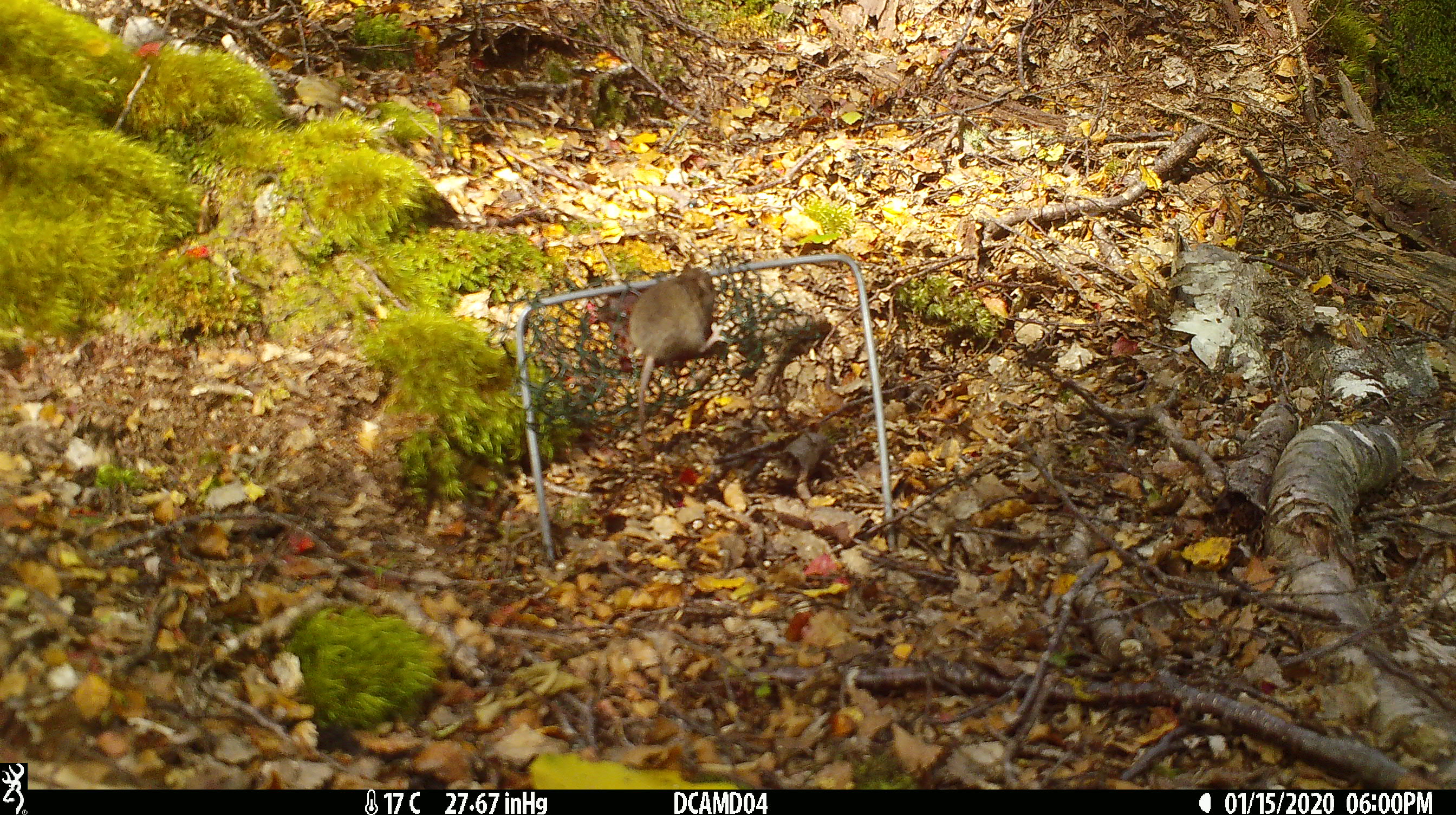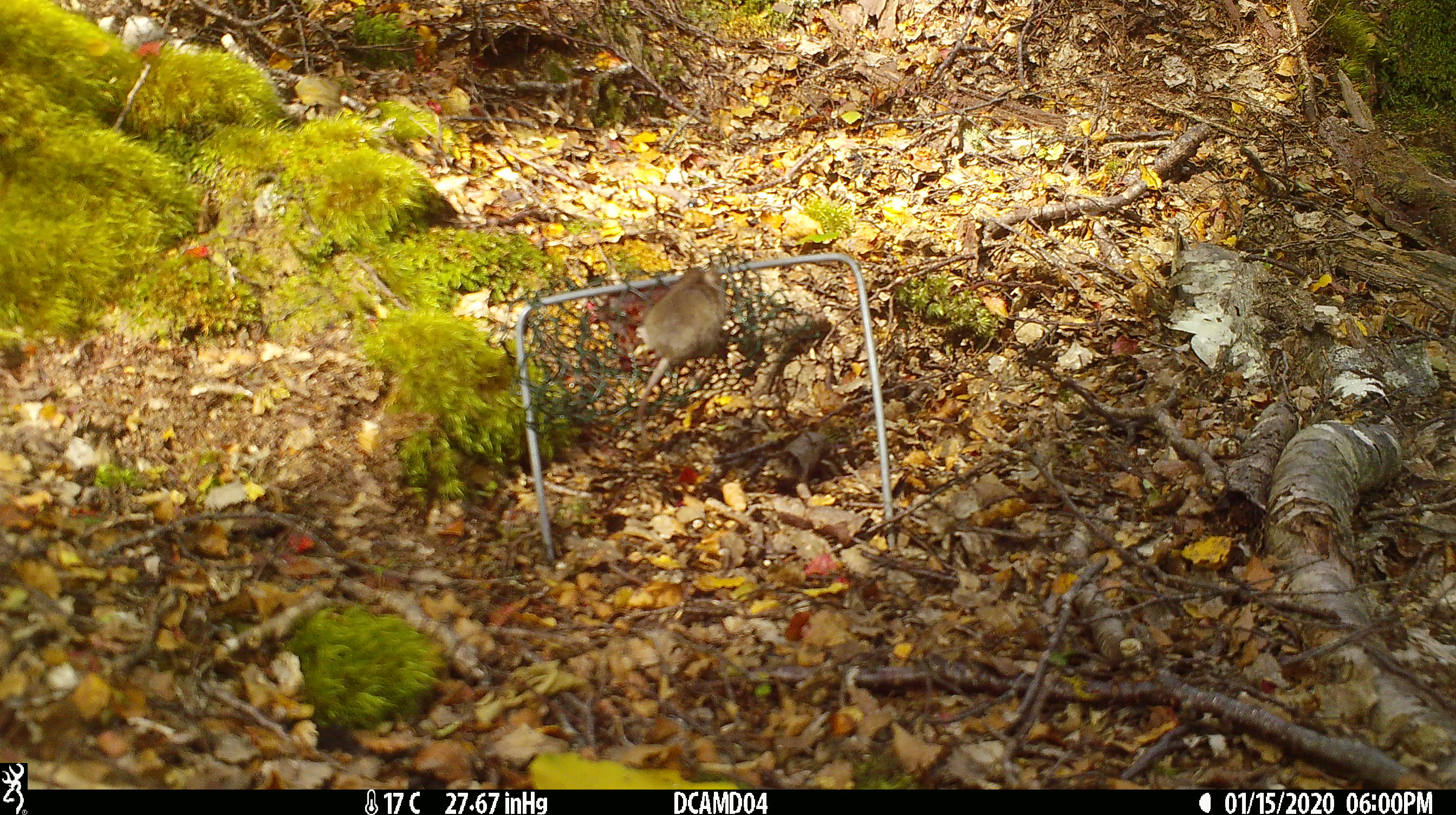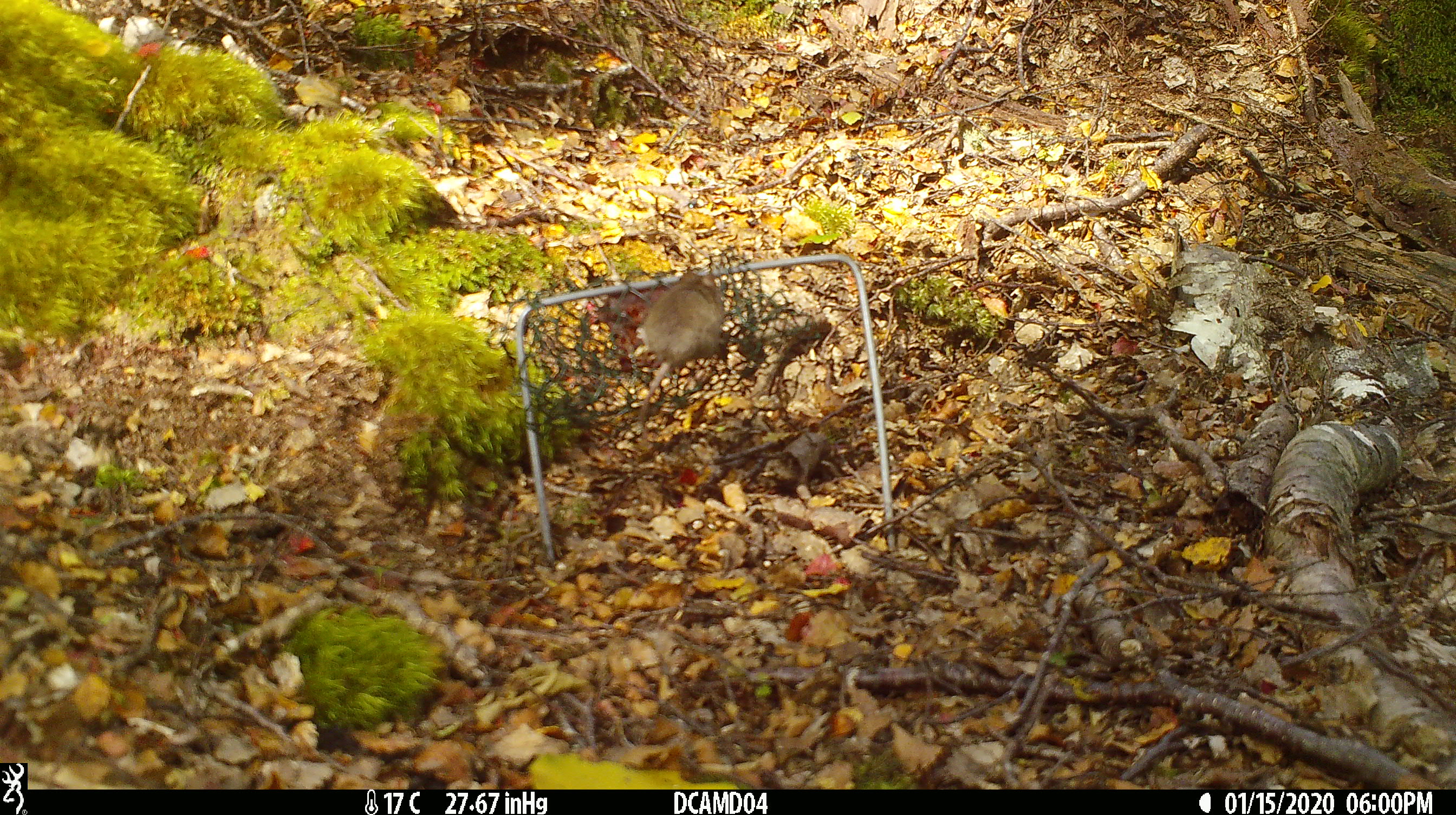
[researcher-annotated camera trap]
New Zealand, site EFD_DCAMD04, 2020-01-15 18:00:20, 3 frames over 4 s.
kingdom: Animalia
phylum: Chordata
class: Mammalia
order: Rodentia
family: Muridae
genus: Mus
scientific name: Mus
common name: mouse